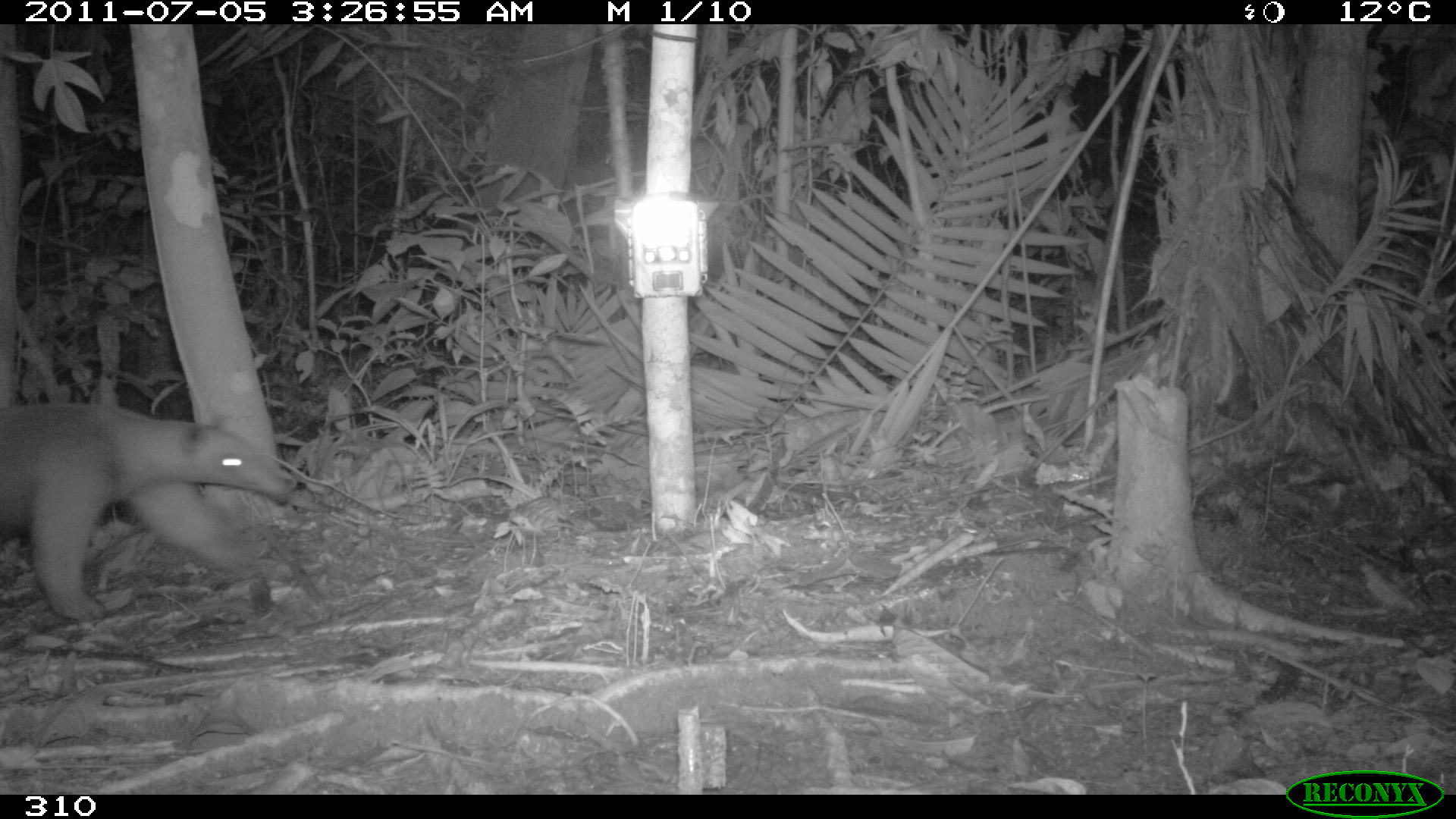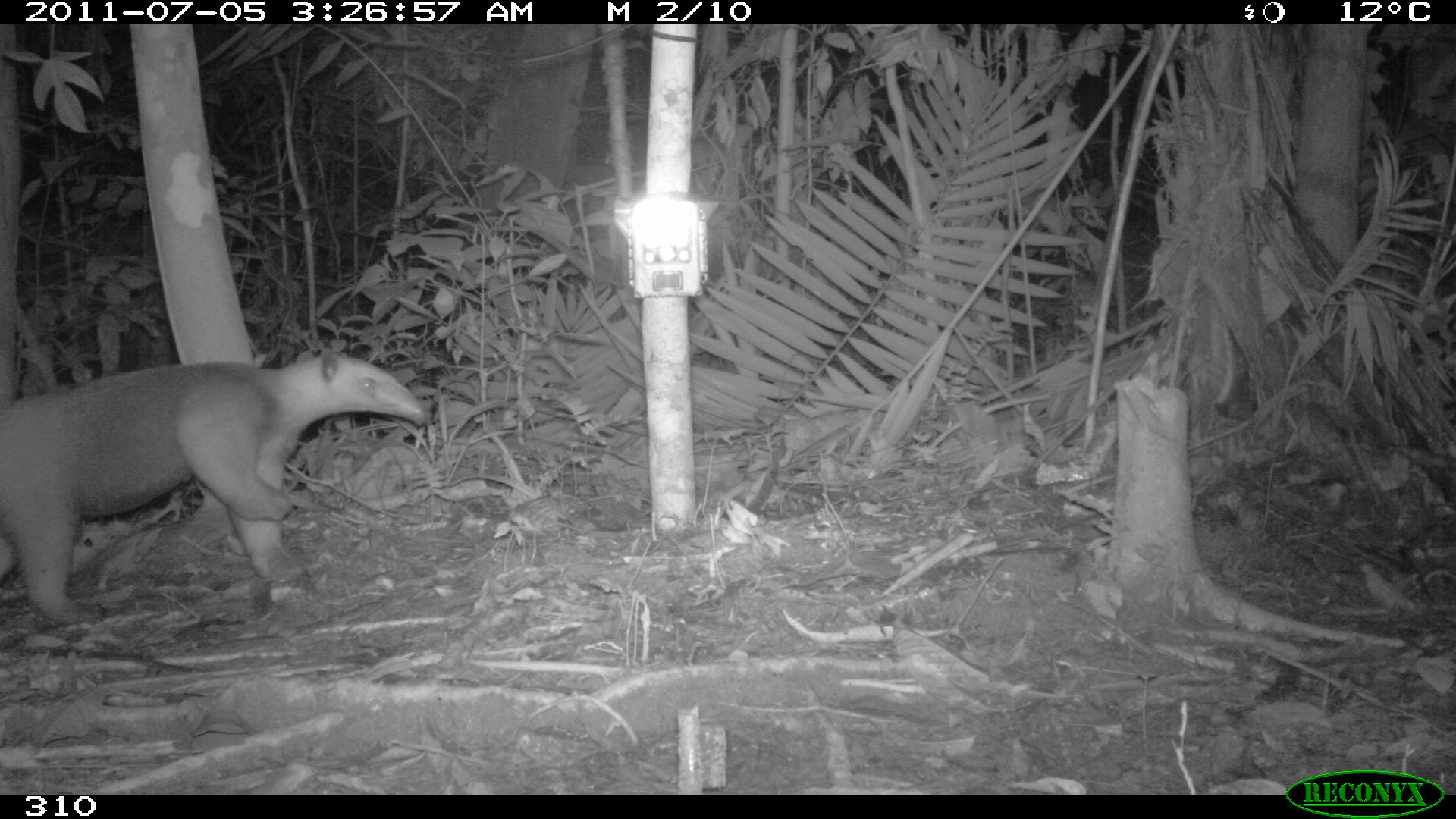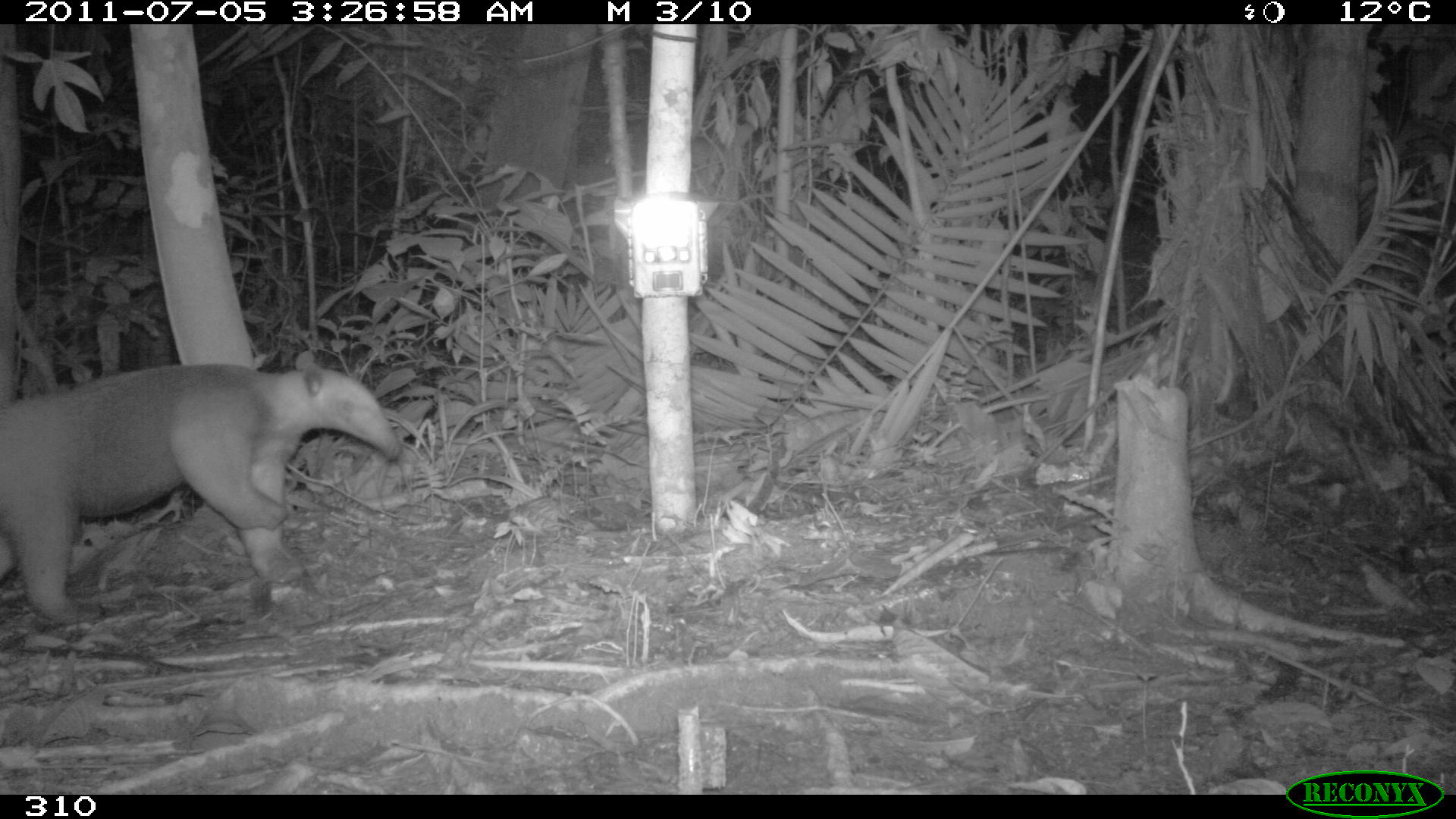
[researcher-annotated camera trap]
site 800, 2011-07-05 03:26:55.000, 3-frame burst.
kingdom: Animalia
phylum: Chordata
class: Mammalia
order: Pilosa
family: Myrmecophagidae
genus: Tamandua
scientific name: Tamandua tetradactyla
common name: southern tamandua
Tamandua tetradactyla (southern tamandua).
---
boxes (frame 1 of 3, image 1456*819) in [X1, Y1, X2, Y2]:
tamandua tetradactyla: [0, 399, 297, 621]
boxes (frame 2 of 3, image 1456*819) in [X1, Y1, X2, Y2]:
tamandua tetradactyla: [0, 346, 428, 623]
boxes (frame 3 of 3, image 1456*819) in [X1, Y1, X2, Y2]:
tamandua tetradactyla: [0, 349, 402, 616]